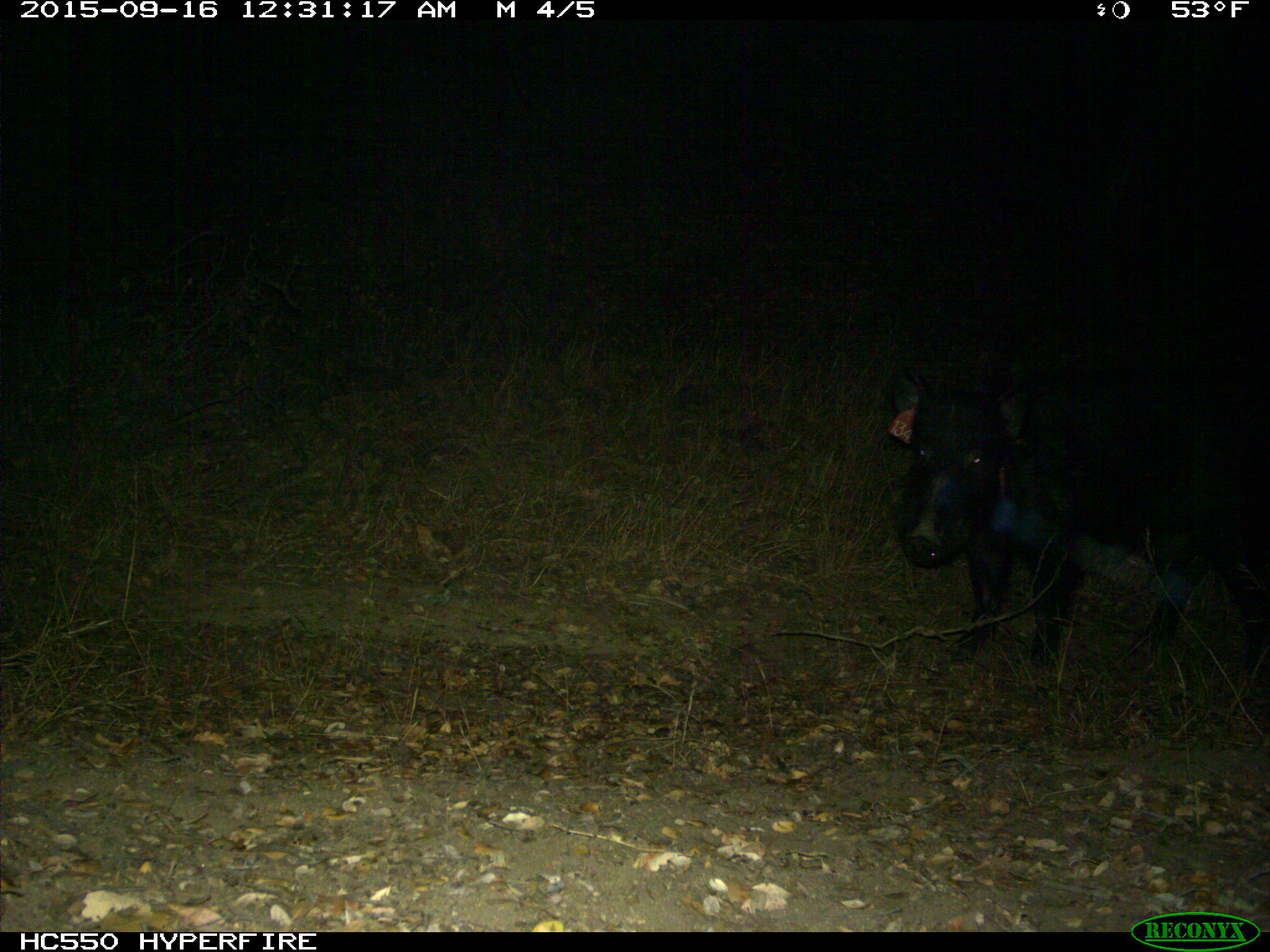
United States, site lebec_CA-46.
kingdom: Animalia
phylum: Chordata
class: Mammalia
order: Artiodactyla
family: Suidae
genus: Sus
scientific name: Sus scrofa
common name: wild boar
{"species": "Sus scrofa (wild boar)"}